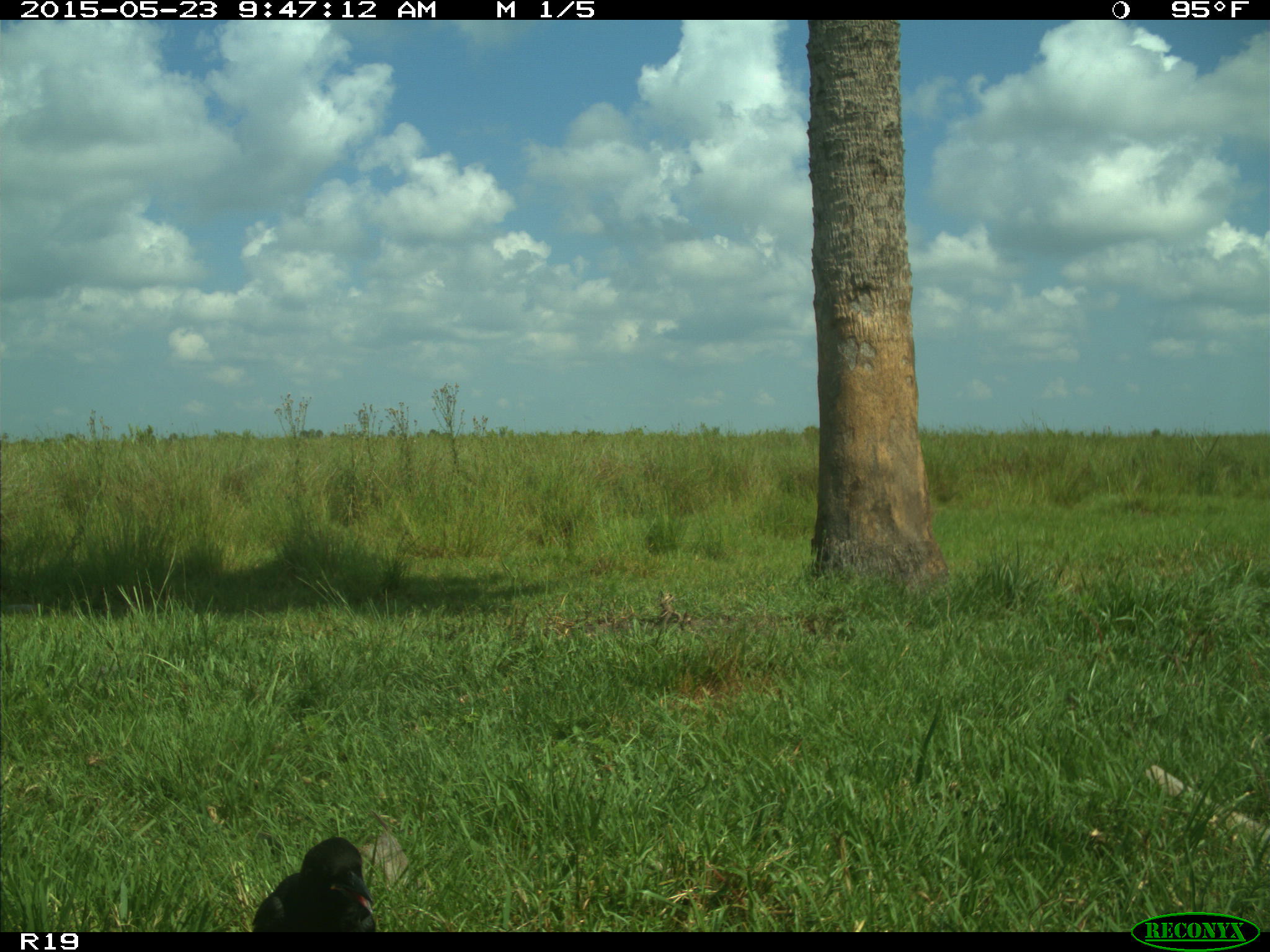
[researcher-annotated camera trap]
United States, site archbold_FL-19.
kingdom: Animalia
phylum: Chordata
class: Aves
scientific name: Aves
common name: birds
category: unidentified bird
Unidentified bird (birds) (Aves).